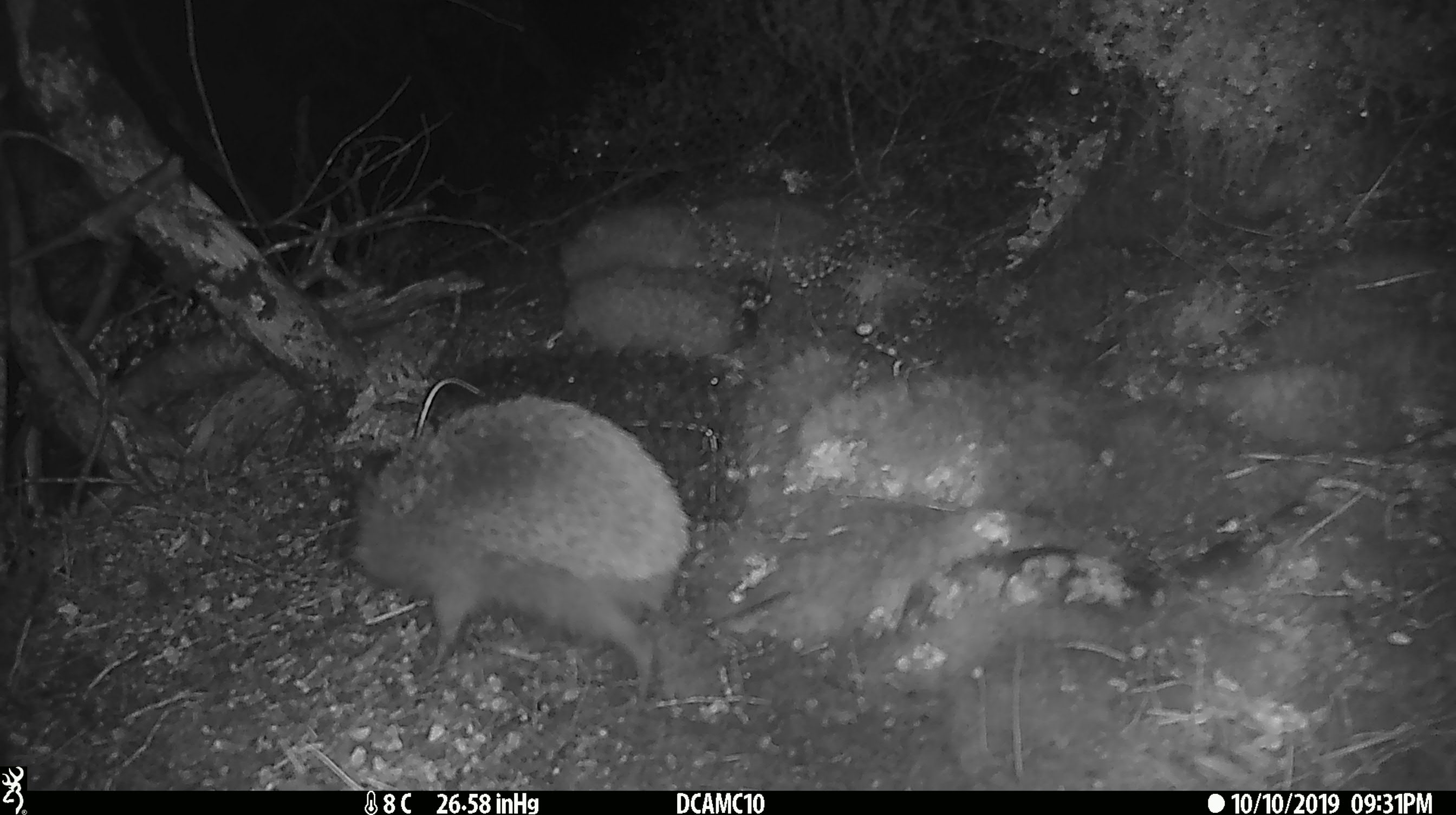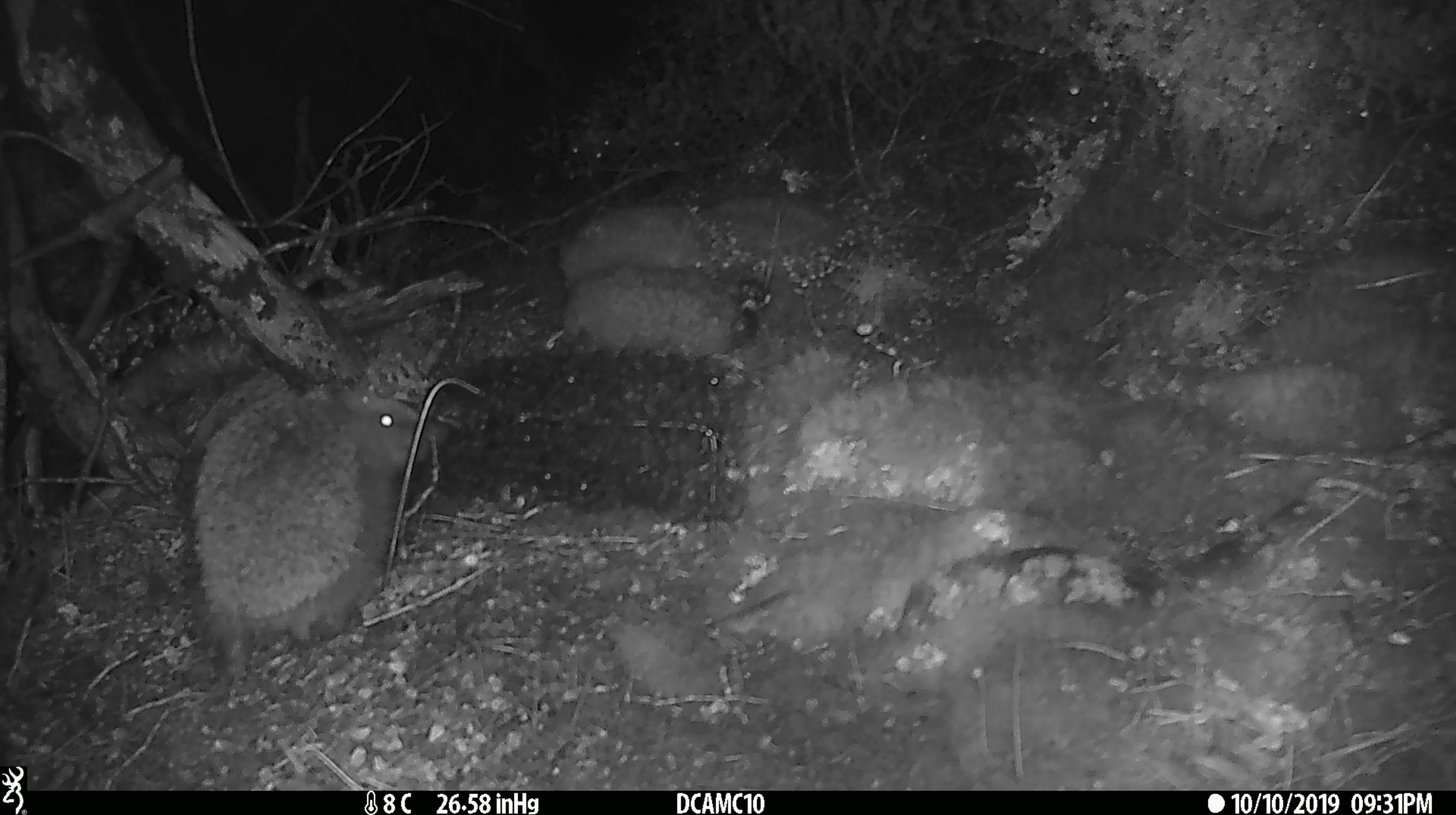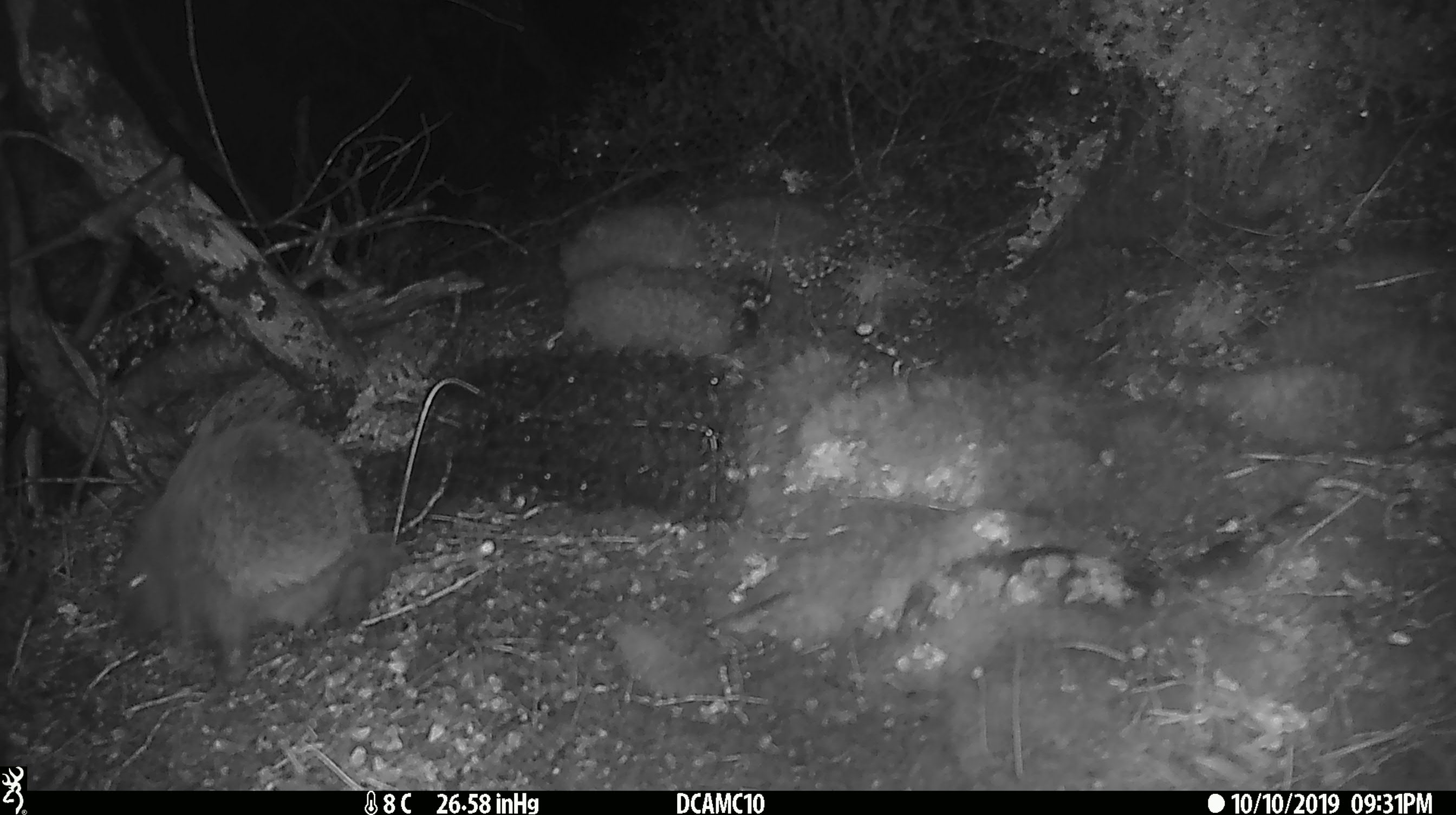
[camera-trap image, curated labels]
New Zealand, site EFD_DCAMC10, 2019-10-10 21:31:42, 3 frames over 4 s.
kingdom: Animalia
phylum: Chordata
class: Mammalia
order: Eulipotyphla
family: Erinaceidae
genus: Erinaceus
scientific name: Erinaceus europaeus europaeus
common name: european hedgehog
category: hedgehog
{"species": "hedgehog (european hedgehog) (Erinaceus europaeus europaeus)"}